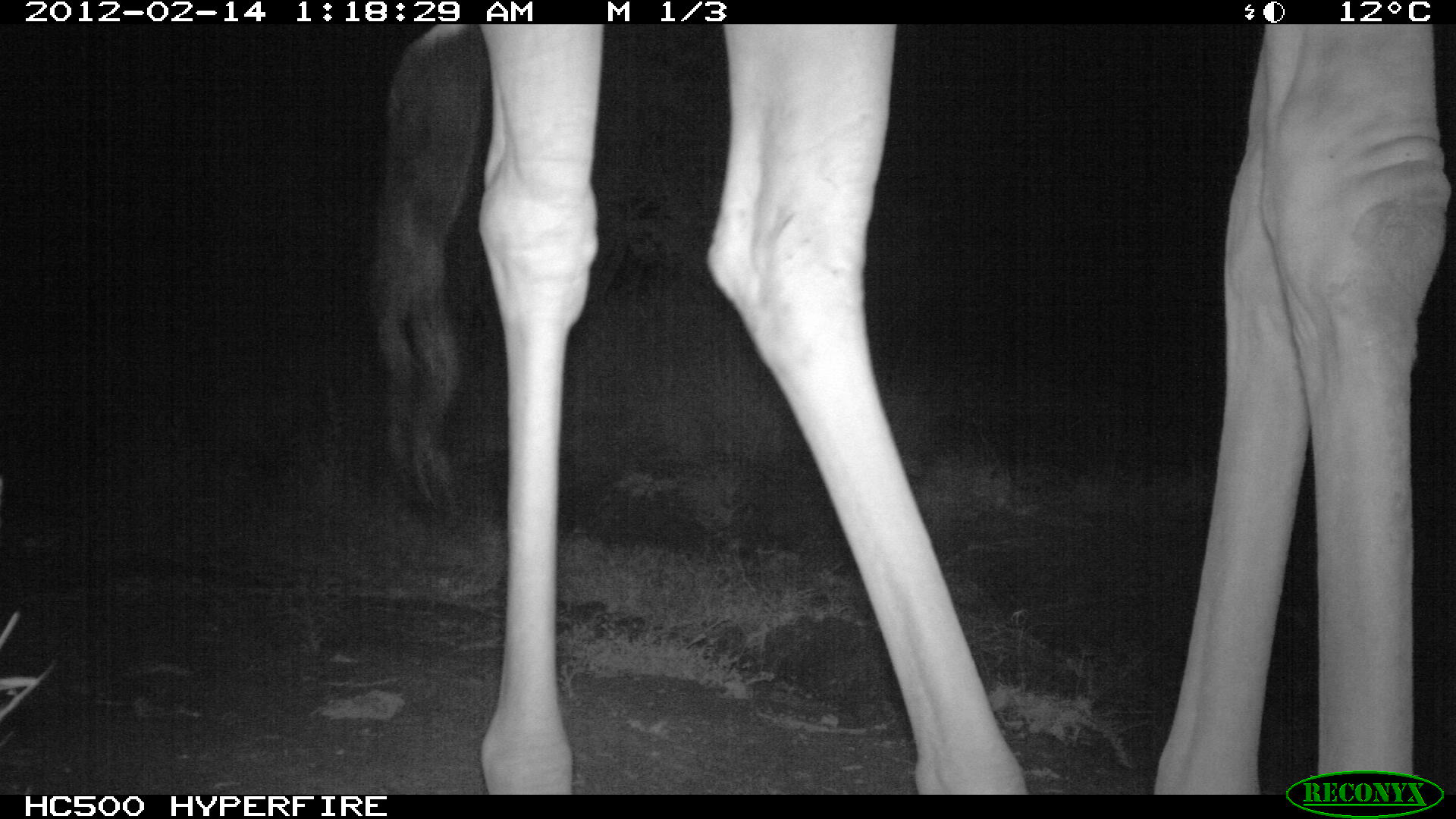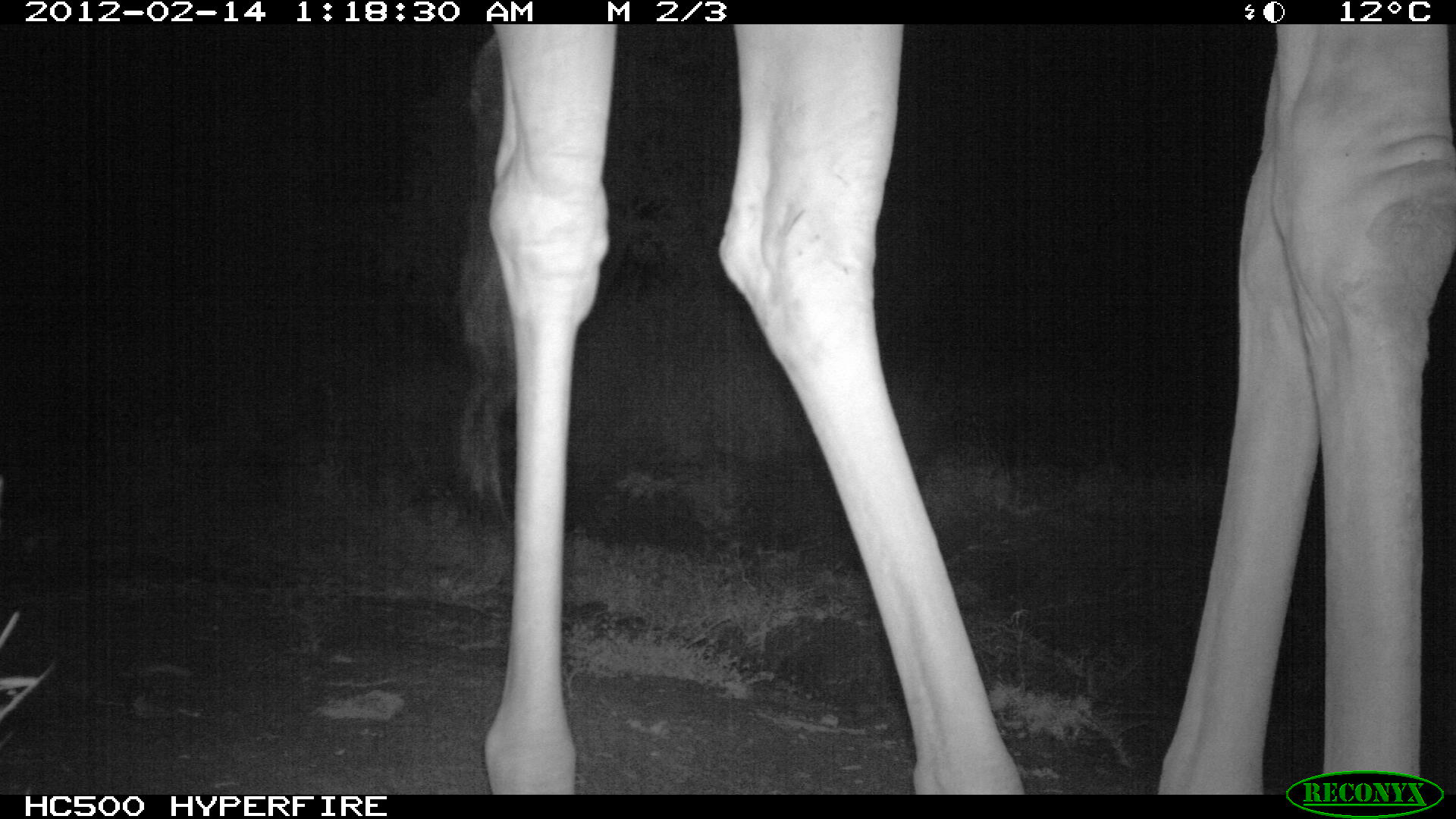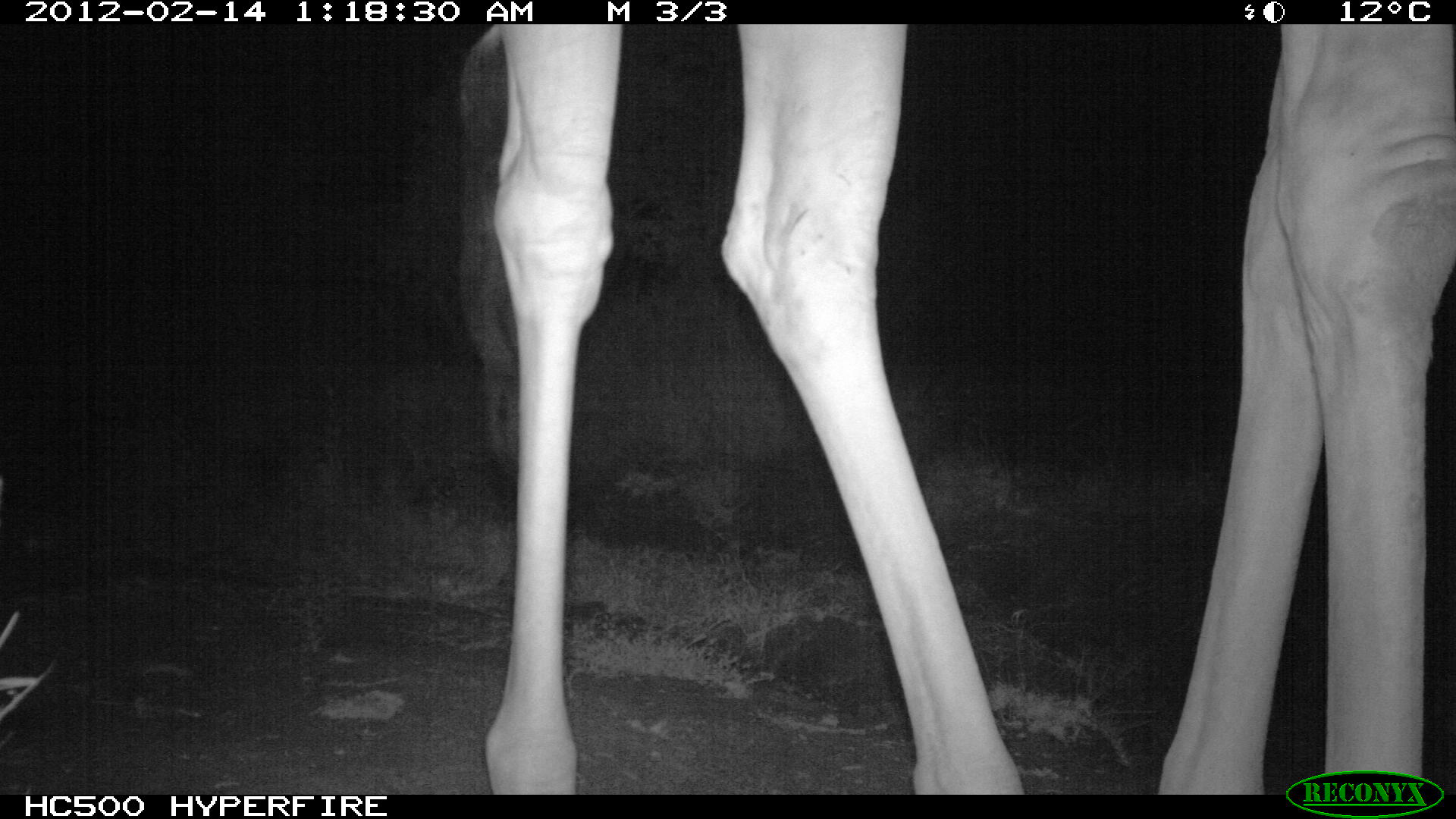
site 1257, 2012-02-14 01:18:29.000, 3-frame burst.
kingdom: Animalia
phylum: Chordata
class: Mammalia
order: Artiodactyla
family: Giraffidae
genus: Giraffa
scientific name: Giraffa camelopardalis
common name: giraffe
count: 1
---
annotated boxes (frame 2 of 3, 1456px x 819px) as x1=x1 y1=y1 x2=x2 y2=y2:
giraffa camelopardalis: x1=442 y1=23 x2=1456 y2=794